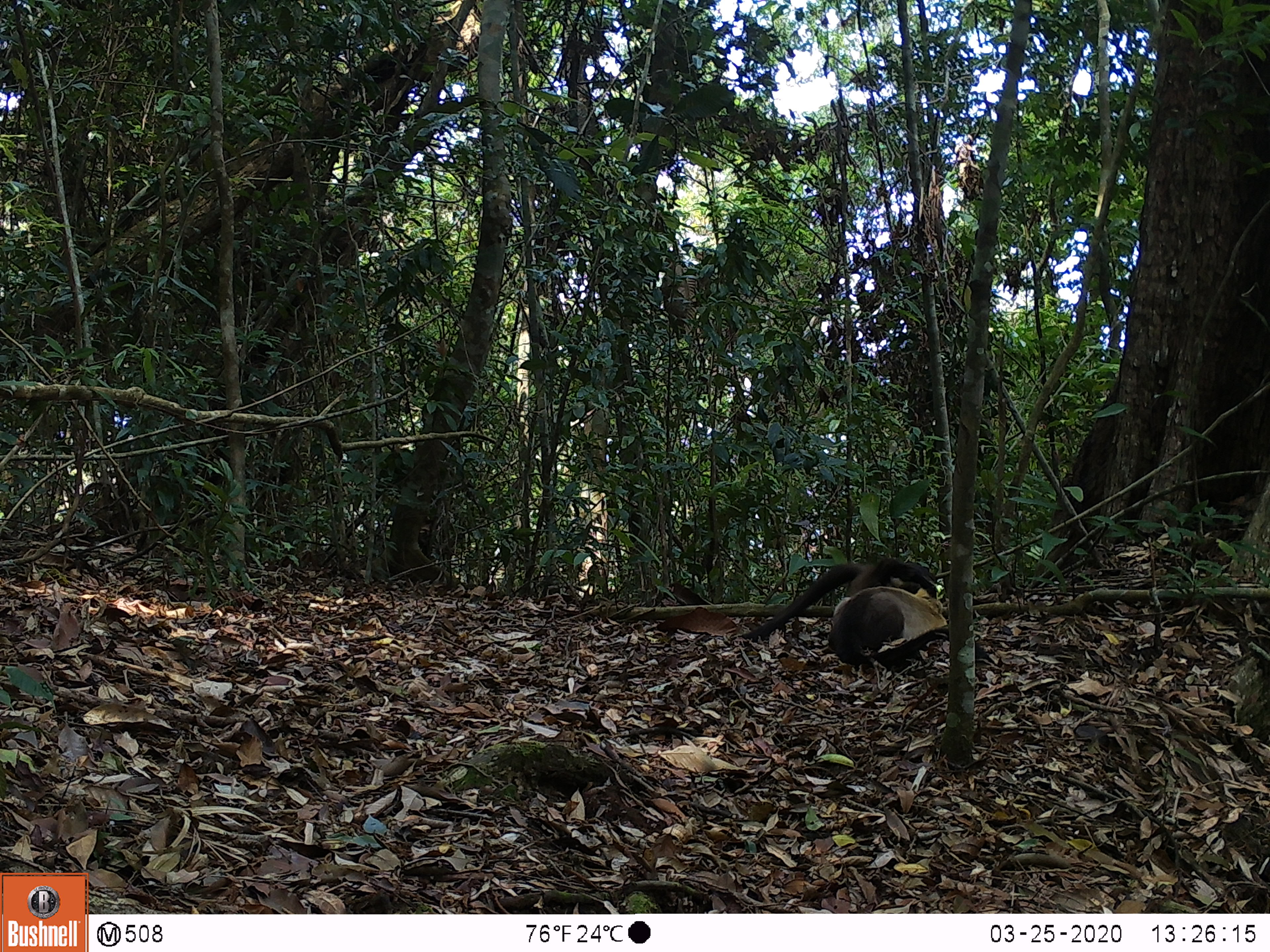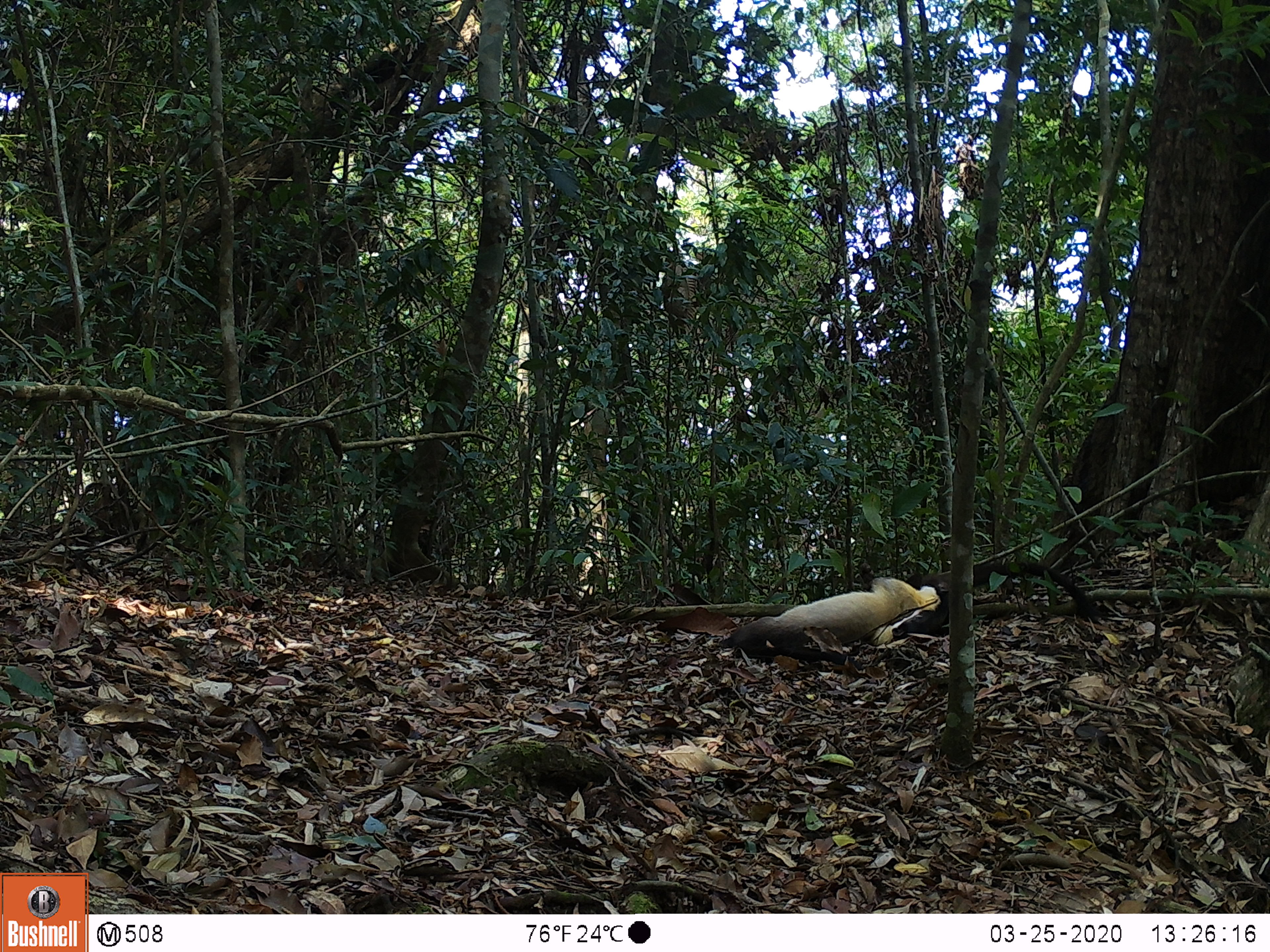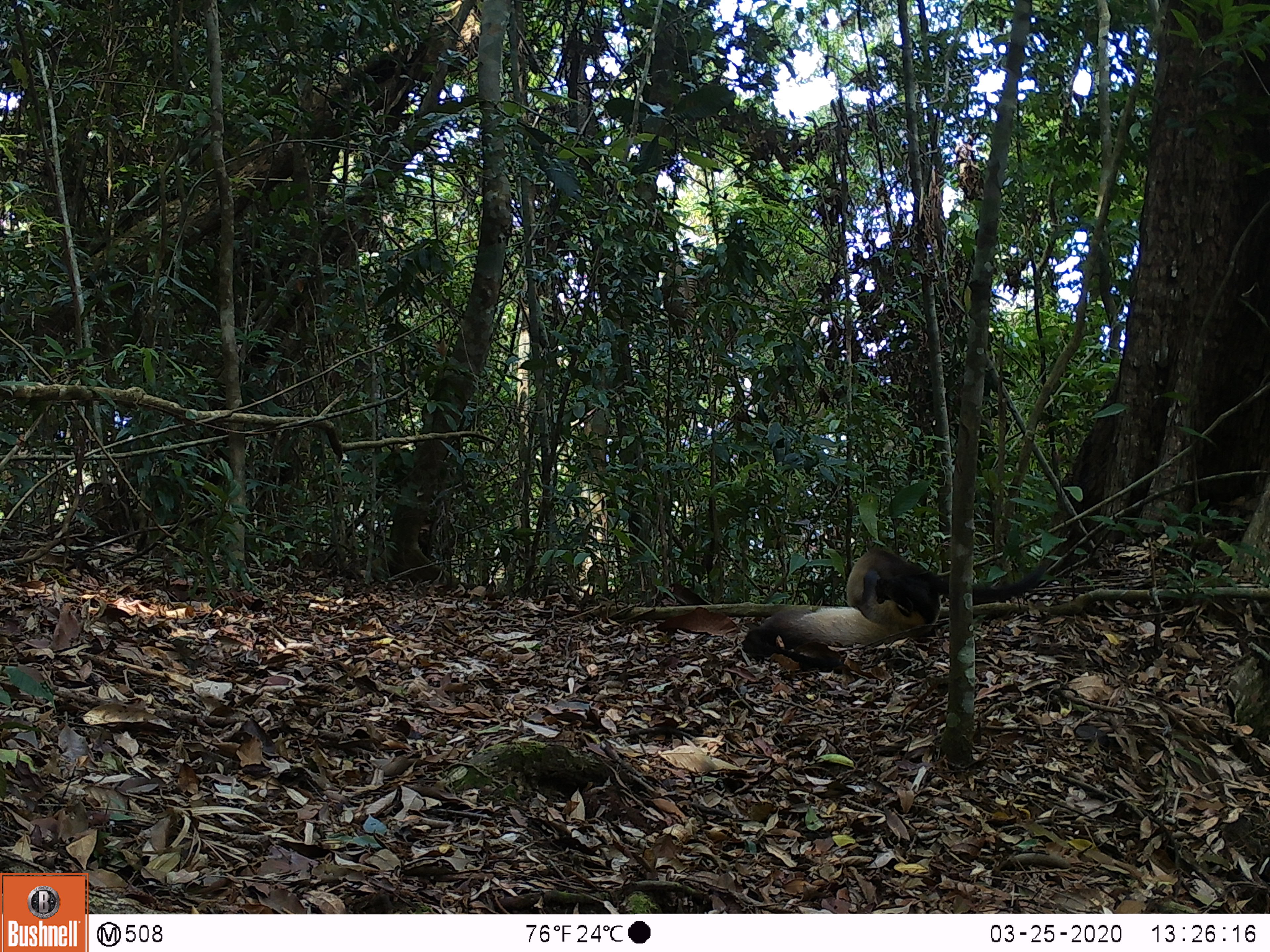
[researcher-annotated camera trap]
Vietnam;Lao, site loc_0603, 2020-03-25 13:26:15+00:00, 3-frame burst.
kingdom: Animalia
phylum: Chordata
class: Mammalia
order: Carnivora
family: Mustelidae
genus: Martes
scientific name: Martes flavigula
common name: yellow-throated marten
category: yellow throated marten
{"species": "yellow throated marten (yellow-throated marten) (Martes flavigula)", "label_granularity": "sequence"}